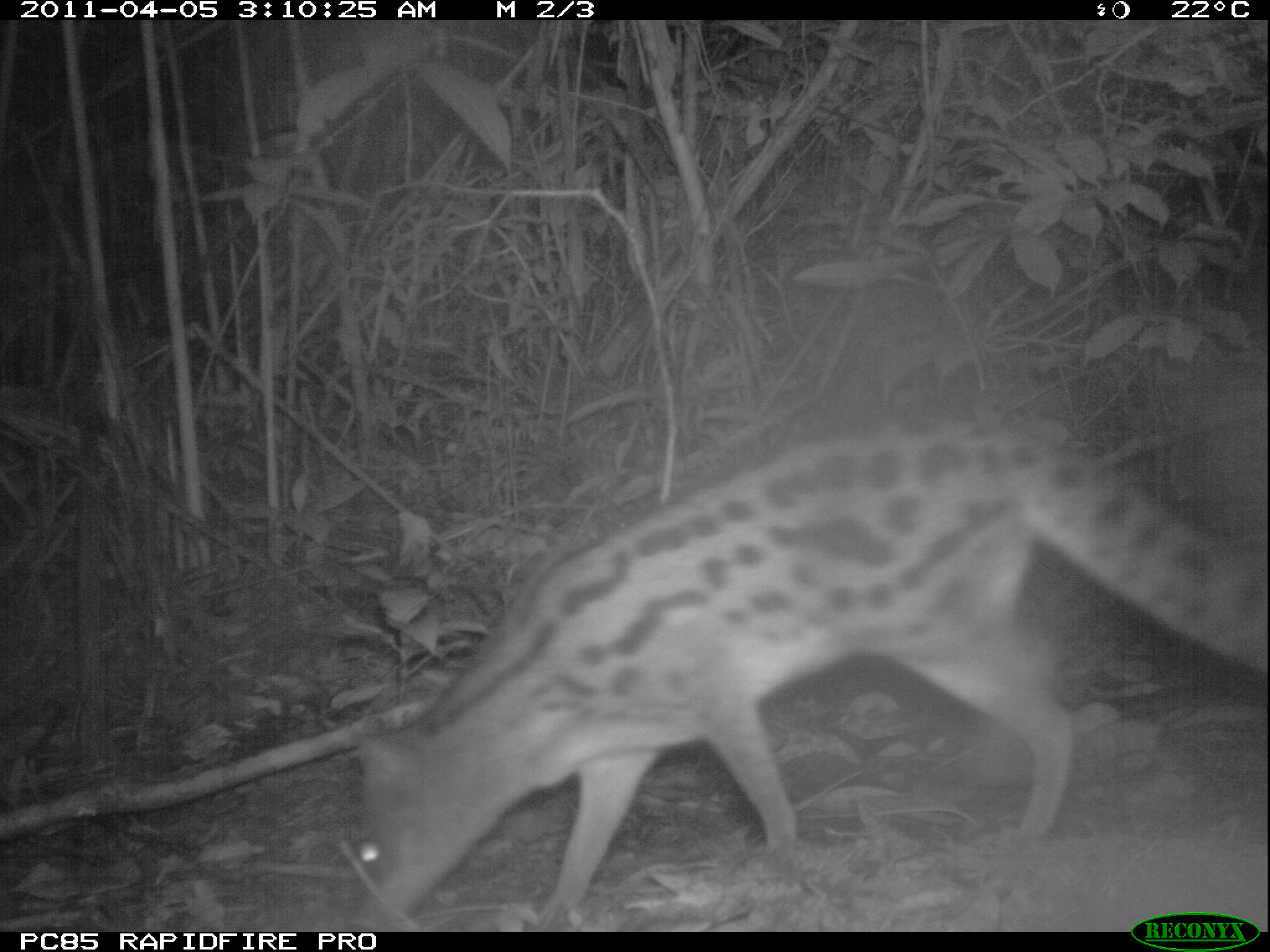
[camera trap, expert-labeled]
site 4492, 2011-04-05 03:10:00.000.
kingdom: Animalia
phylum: Chordata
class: Mammalia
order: Carnivora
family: Eupleridae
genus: Fossa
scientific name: Fossa fossana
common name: fanaloka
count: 1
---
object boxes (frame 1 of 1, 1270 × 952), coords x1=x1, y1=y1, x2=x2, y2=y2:
fossa fossana: x1=340, y1=406, x2=1269, y2=926